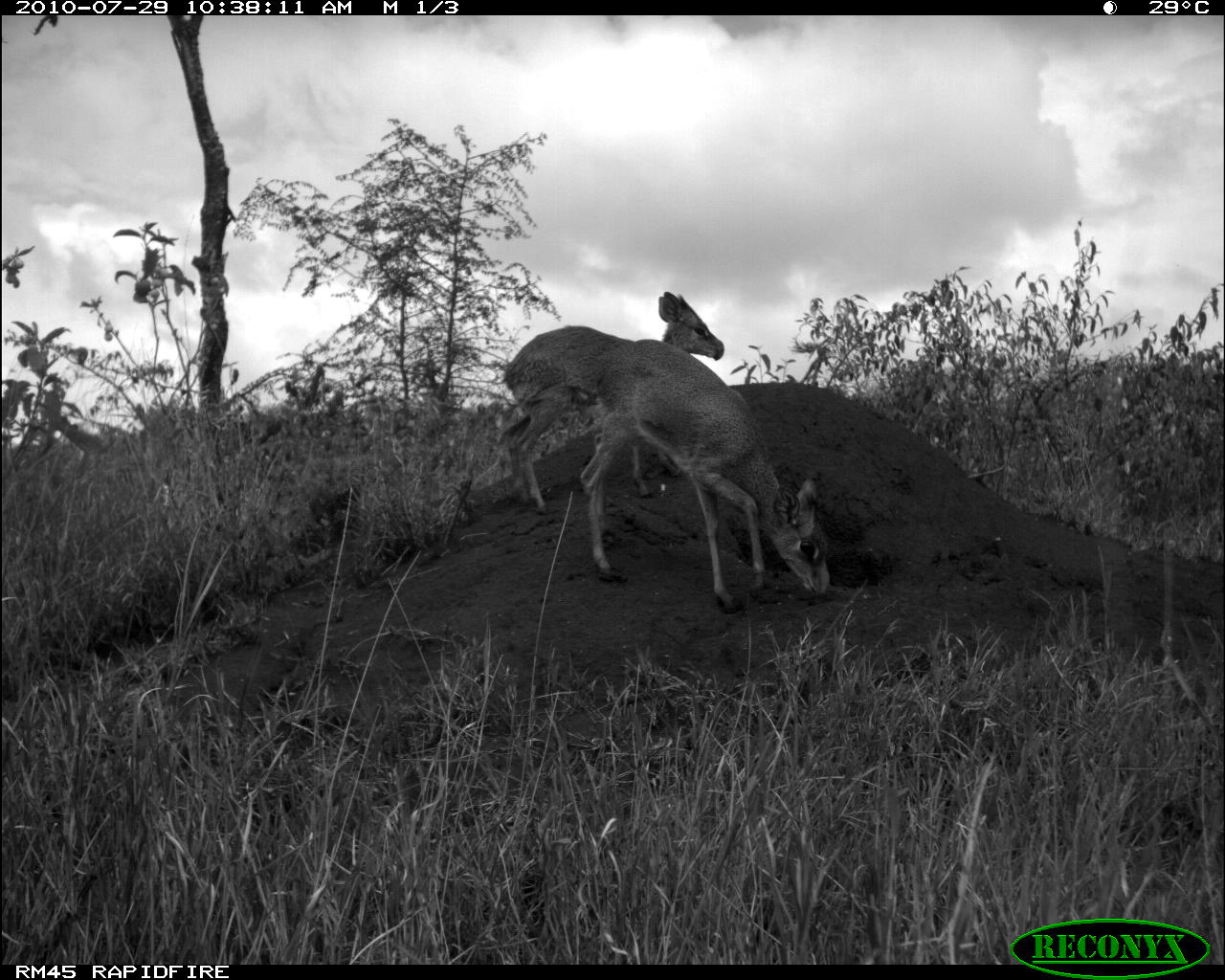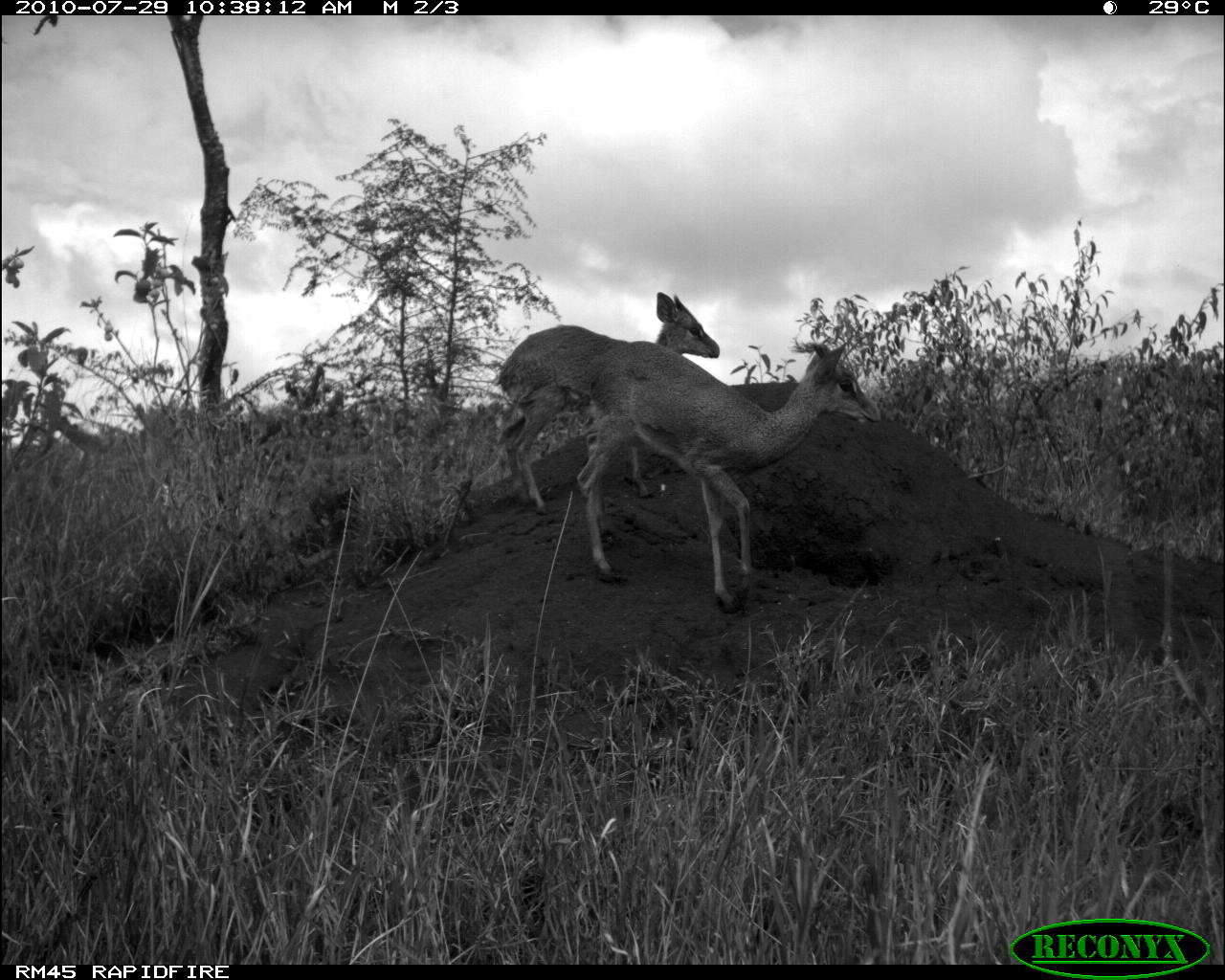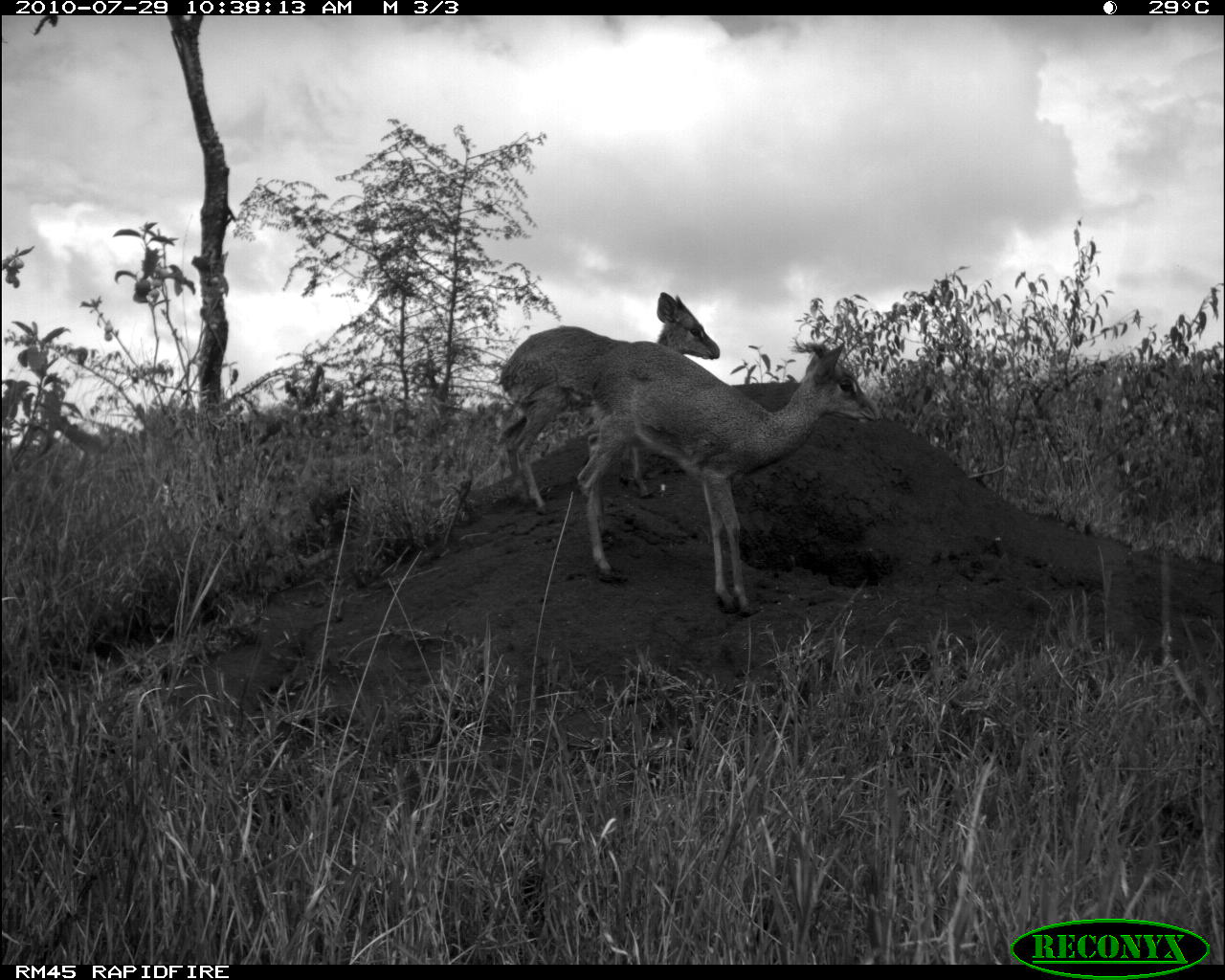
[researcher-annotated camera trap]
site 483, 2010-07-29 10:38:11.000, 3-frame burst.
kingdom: Animalia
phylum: Chordata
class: Mammalia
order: Artiodactyla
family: Bovidae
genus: Madoqua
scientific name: Madoqua guentheri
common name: günther's dik-dik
Madoqua guentheri (günther's dik-dik), count 2.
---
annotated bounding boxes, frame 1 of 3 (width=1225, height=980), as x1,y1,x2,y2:
madoqua guentheri: 577,337,832,614; 494,290,724,516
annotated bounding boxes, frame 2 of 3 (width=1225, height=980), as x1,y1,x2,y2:
madoqua guentheri: 574,340,882,614; 494,290,721,516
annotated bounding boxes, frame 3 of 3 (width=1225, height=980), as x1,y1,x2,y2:
madoqua guentheri: 574,340,884,617; 492,292,720,515